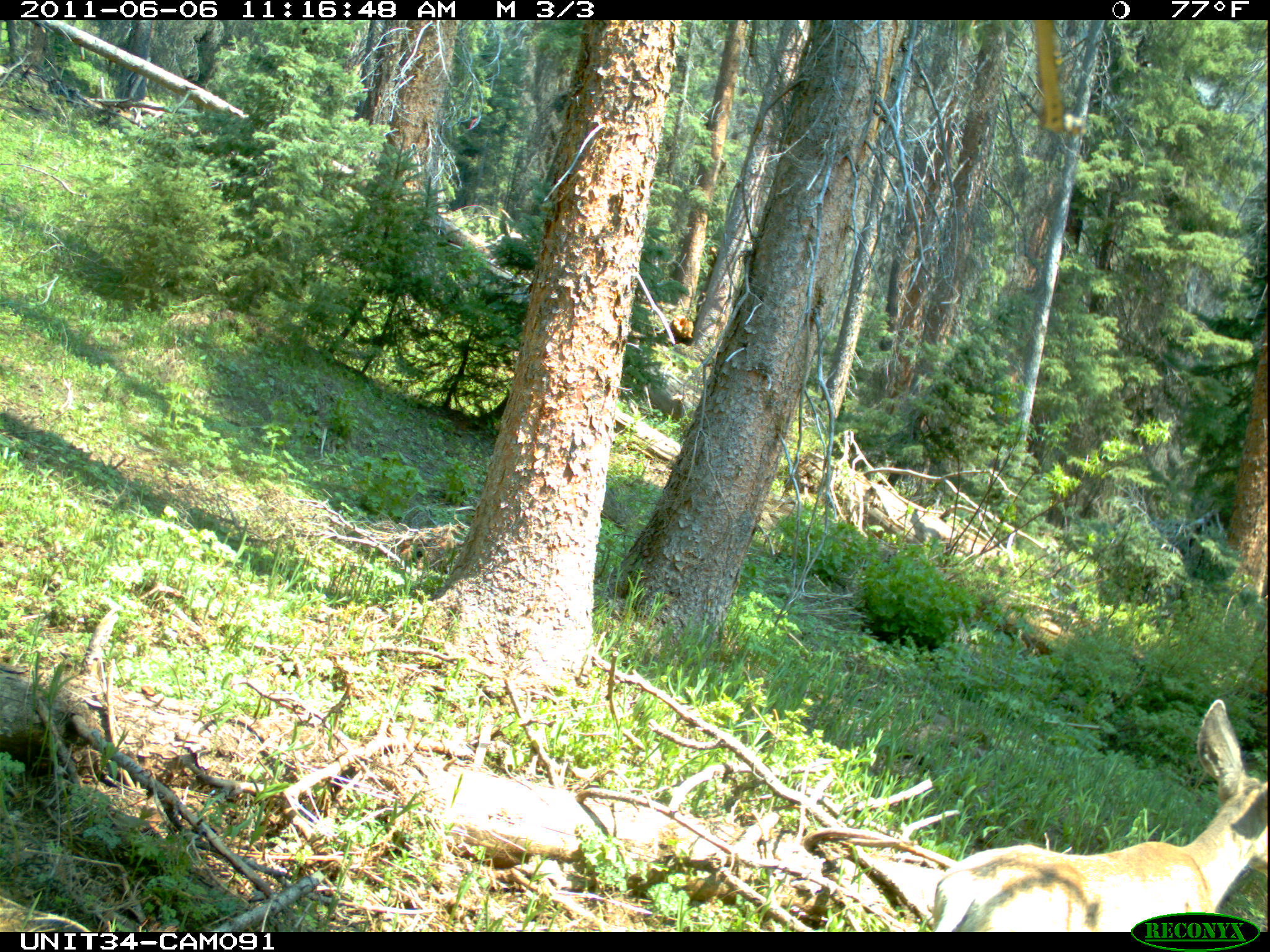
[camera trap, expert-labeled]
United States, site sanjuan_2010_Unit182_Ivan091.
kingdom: Animalia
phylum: Chordata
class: Mammalia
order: Artiodactyla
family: Cervidae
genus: Odocoileus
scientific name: Odocoileus hemionus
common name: mule deer